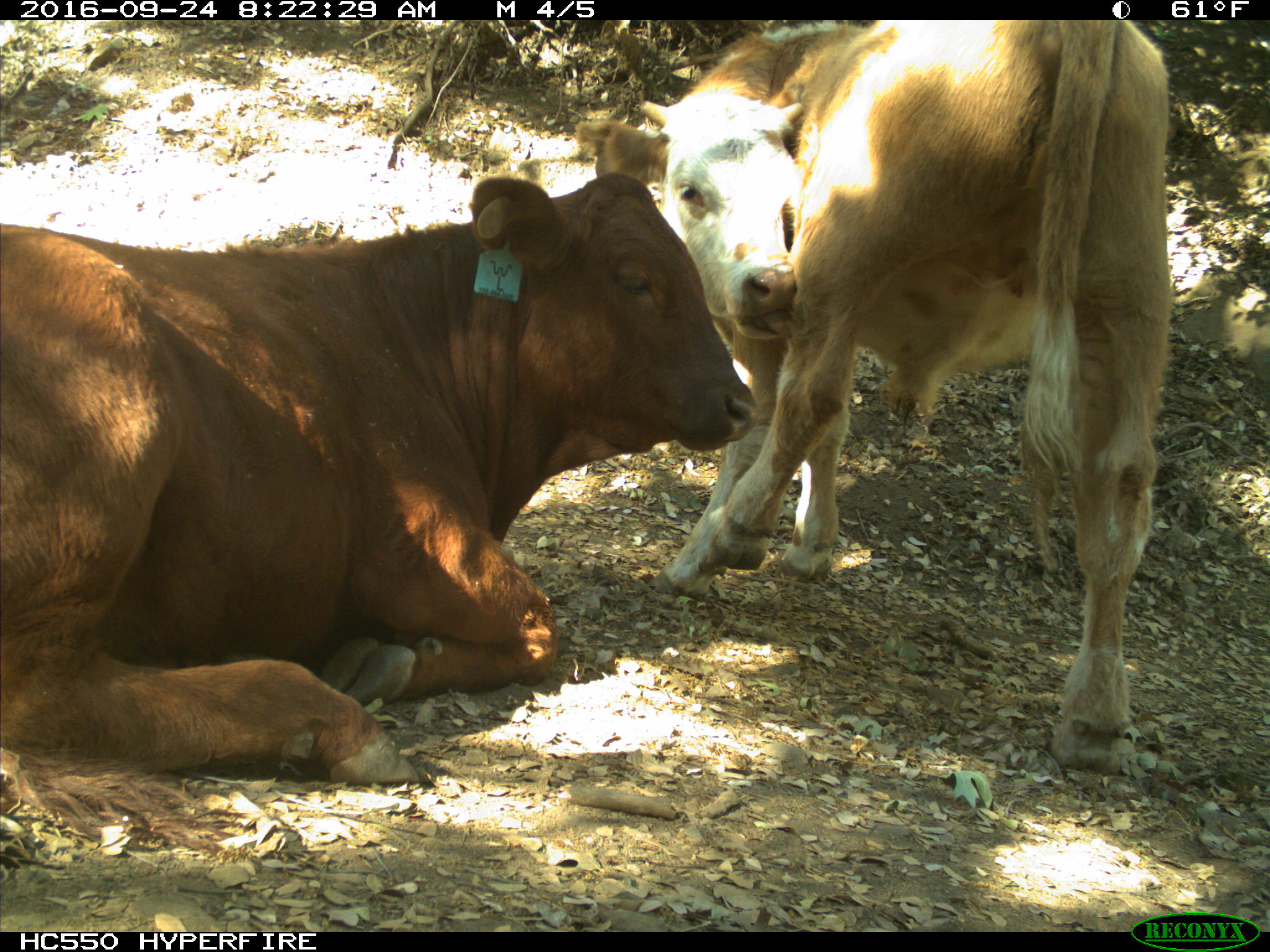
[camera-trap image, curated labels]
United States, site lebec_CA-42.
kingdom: Animalia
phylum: Chordata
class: Mammalia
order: Artiodactyla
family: Bovidae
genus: Bos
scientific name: Bos taurus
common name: domestic cow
Bos taurus (domestic cow).